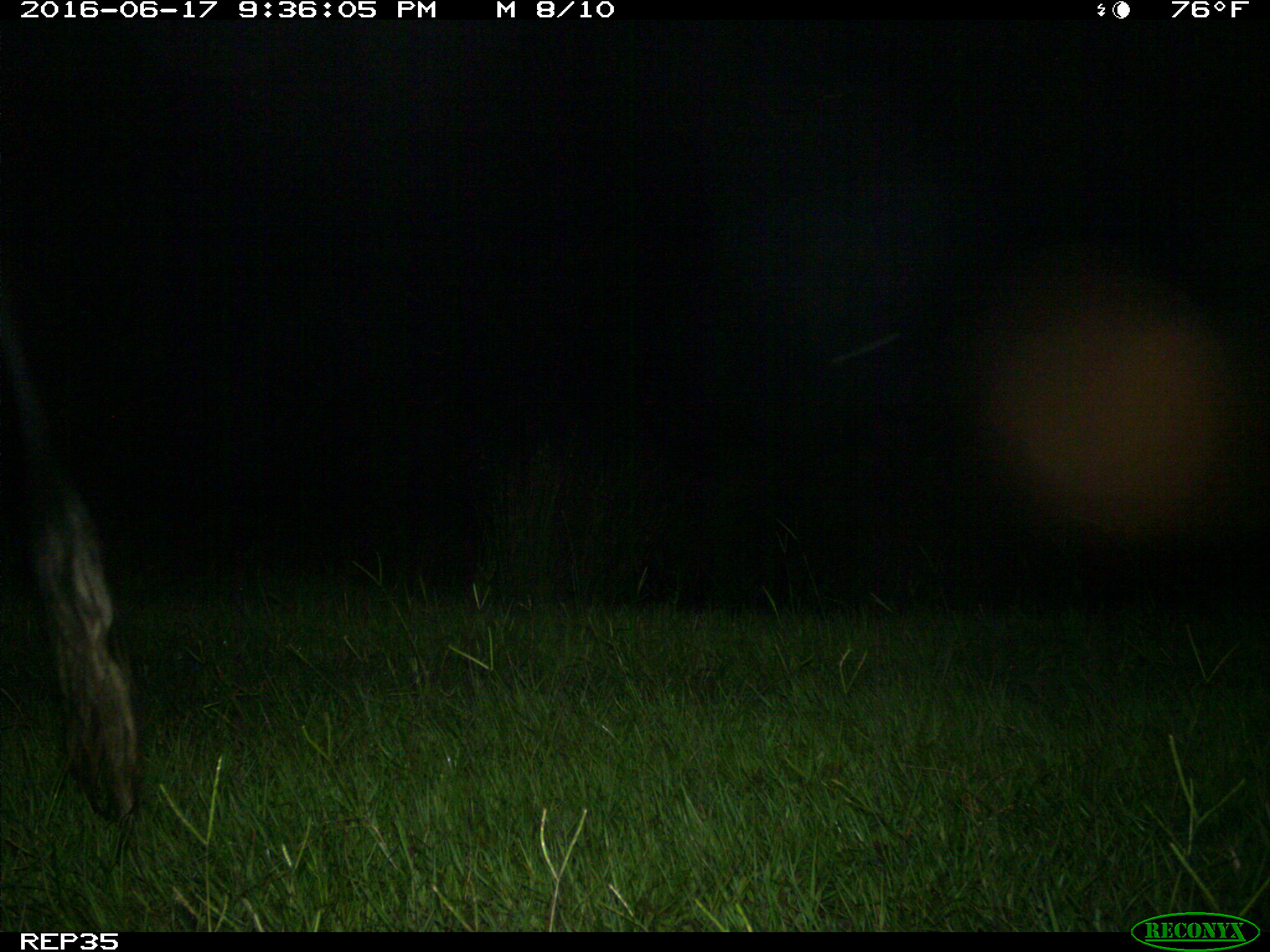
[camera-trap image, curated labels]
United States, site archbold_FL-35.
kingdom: Animalia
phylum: Chordata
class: Mammalia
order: Artiodactyla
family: Bovidae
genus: Bos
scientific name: Bos taurus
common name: domestic cow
Bos taurus (domestic cow).